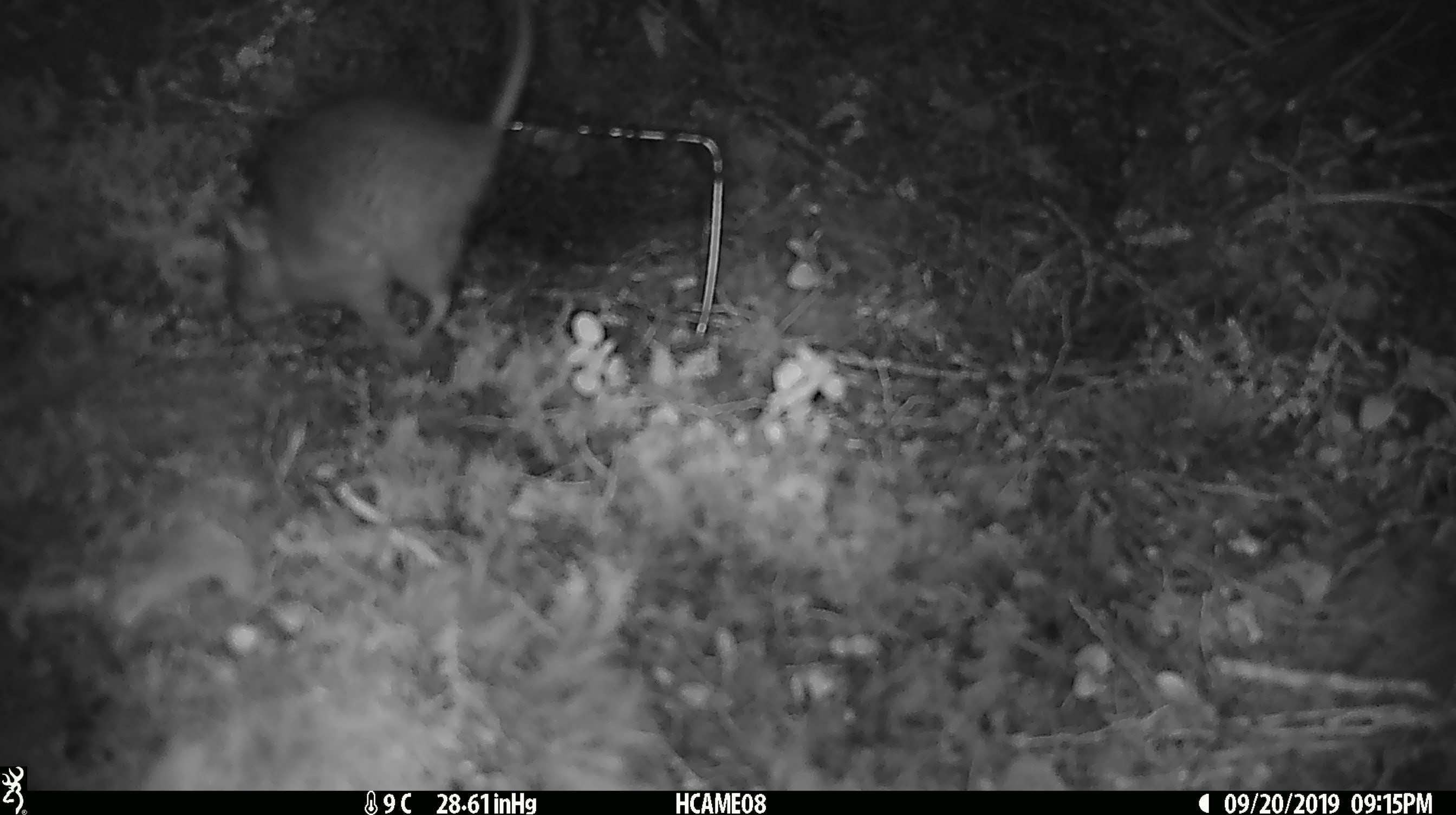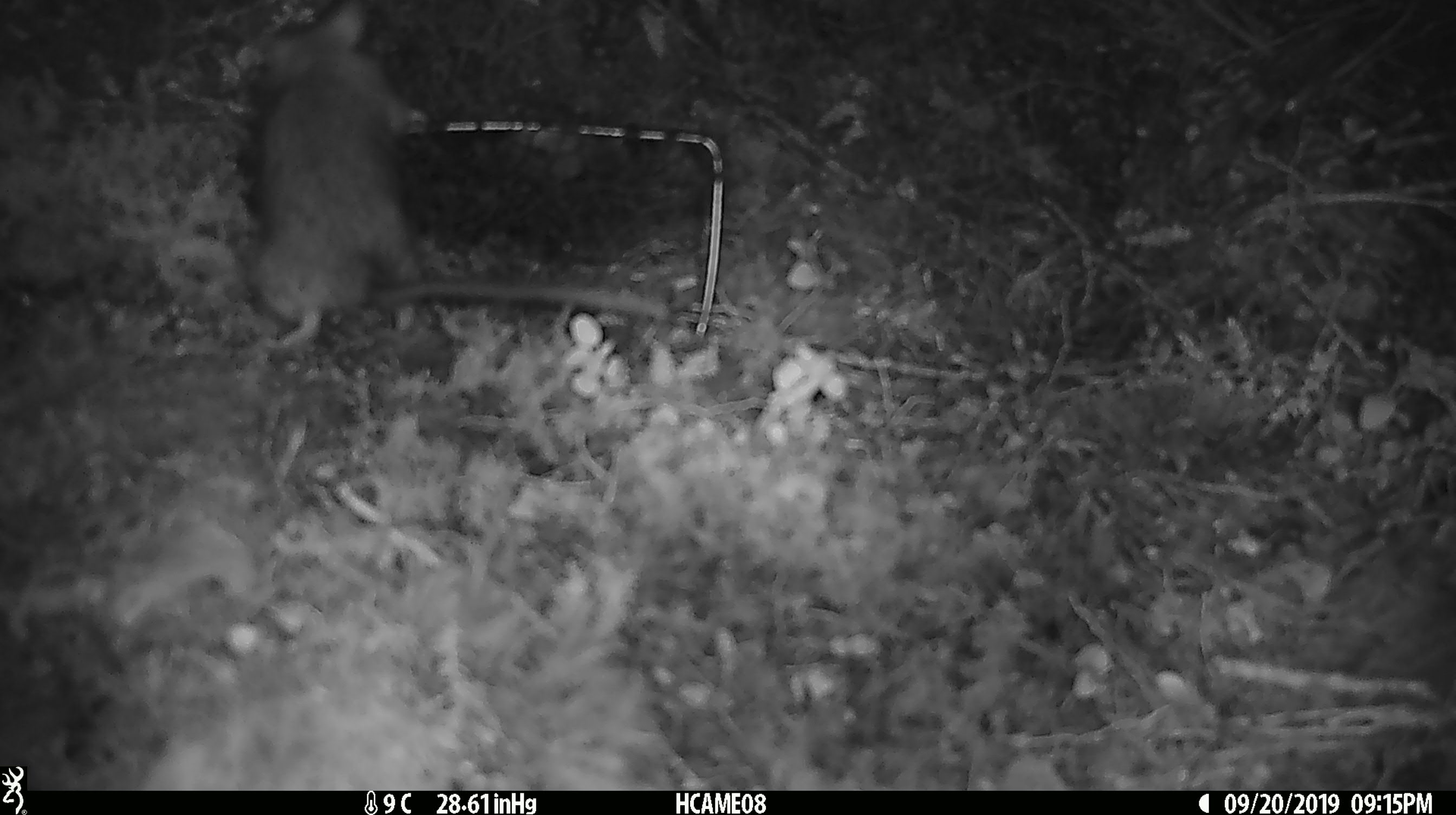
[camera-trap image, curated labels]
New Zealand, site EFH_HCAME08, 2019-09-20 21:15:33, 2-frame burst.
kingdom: Animalia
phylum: Chordata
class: Mammalia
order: Rodentia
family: Muridae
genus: Rattus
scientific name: Rattus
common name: rat